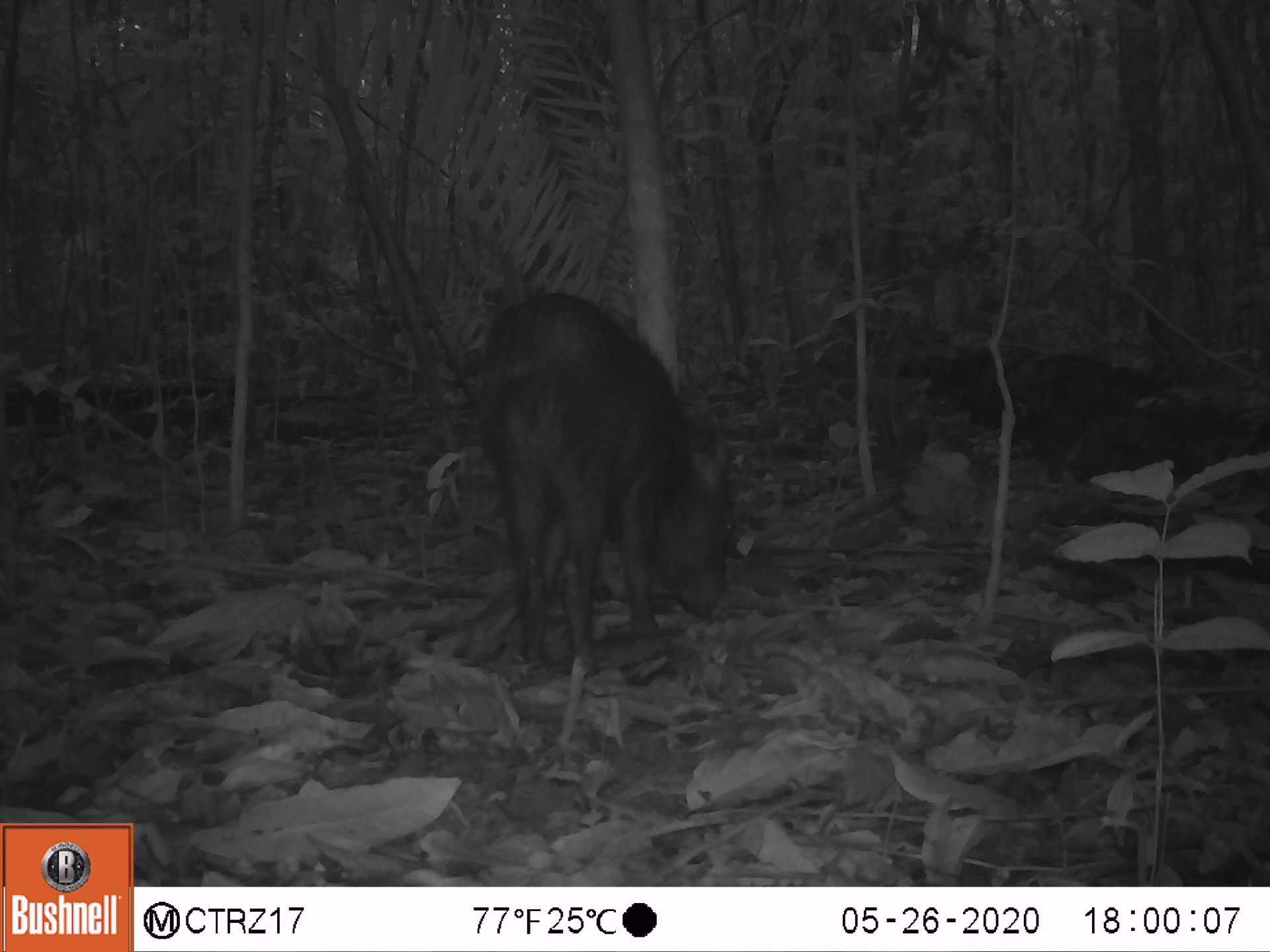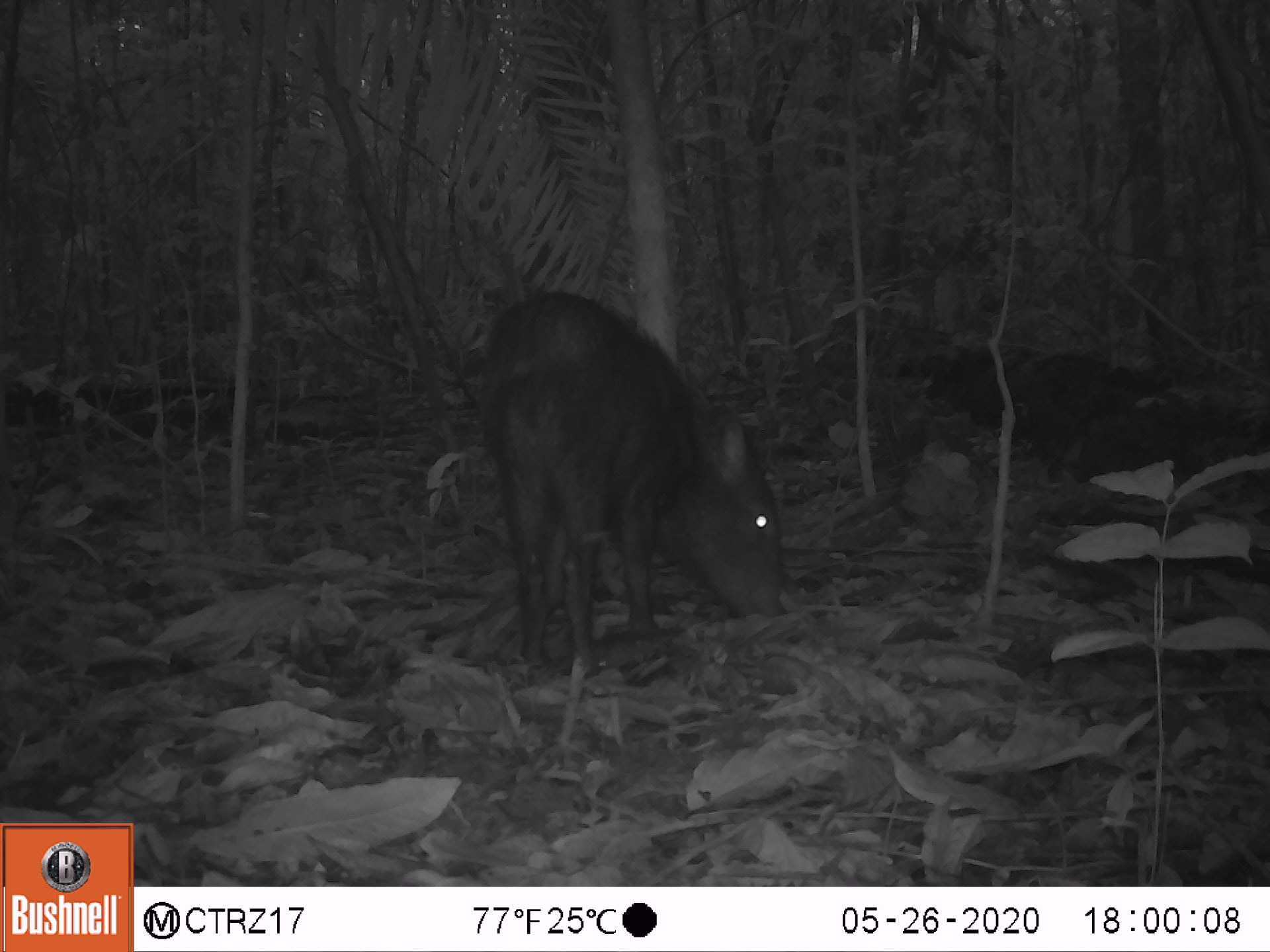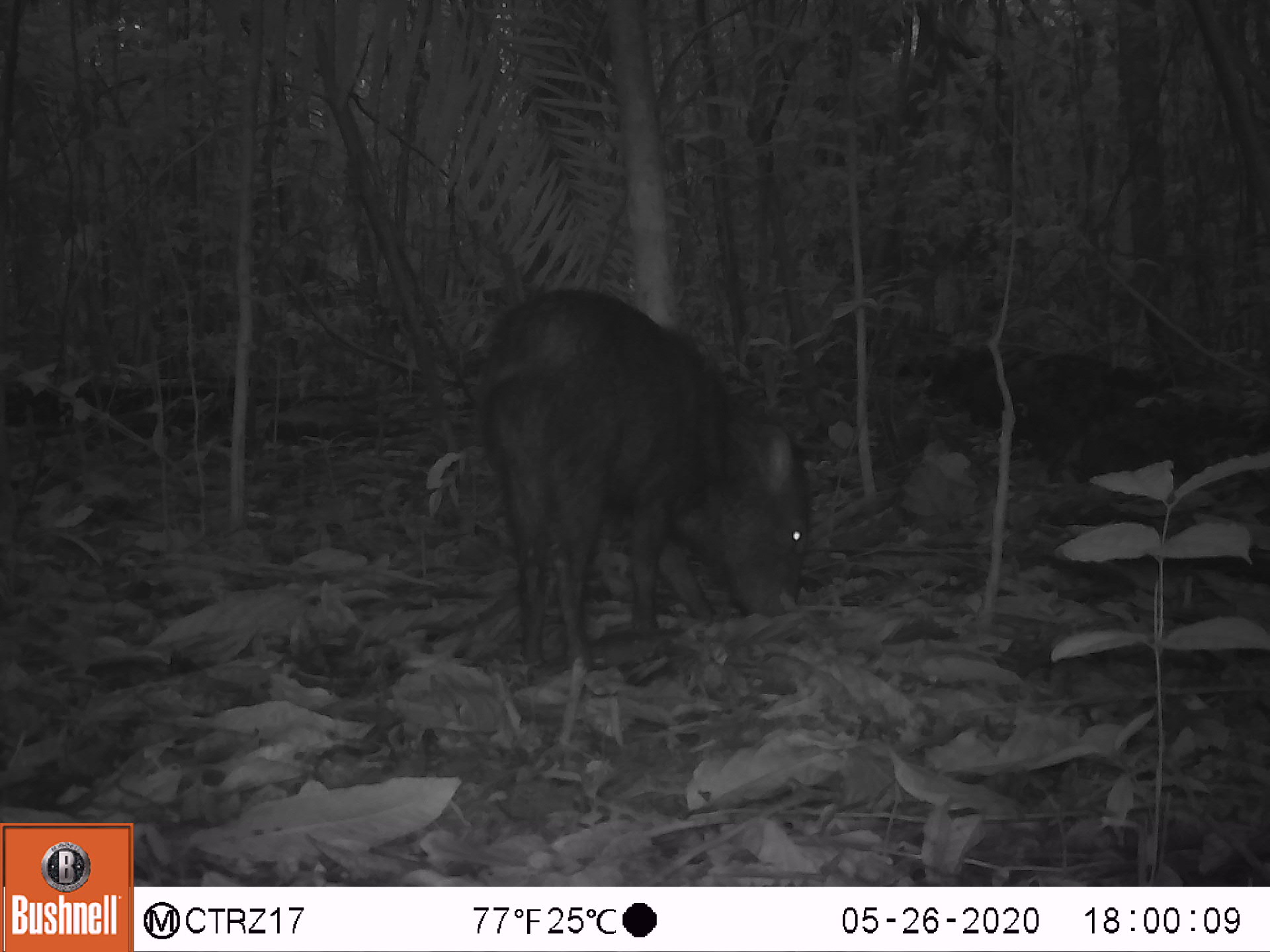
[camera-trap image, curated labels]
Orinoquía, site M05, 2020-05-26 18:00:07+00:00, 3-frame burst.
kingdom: Animalia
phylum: Chordata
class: Mammalia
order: Artiodactyla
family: Tayassuidae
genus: Pecari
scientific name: Pecari tajacu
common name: collared peccary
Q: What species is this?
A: Collared peccary (Pecari tajacu).